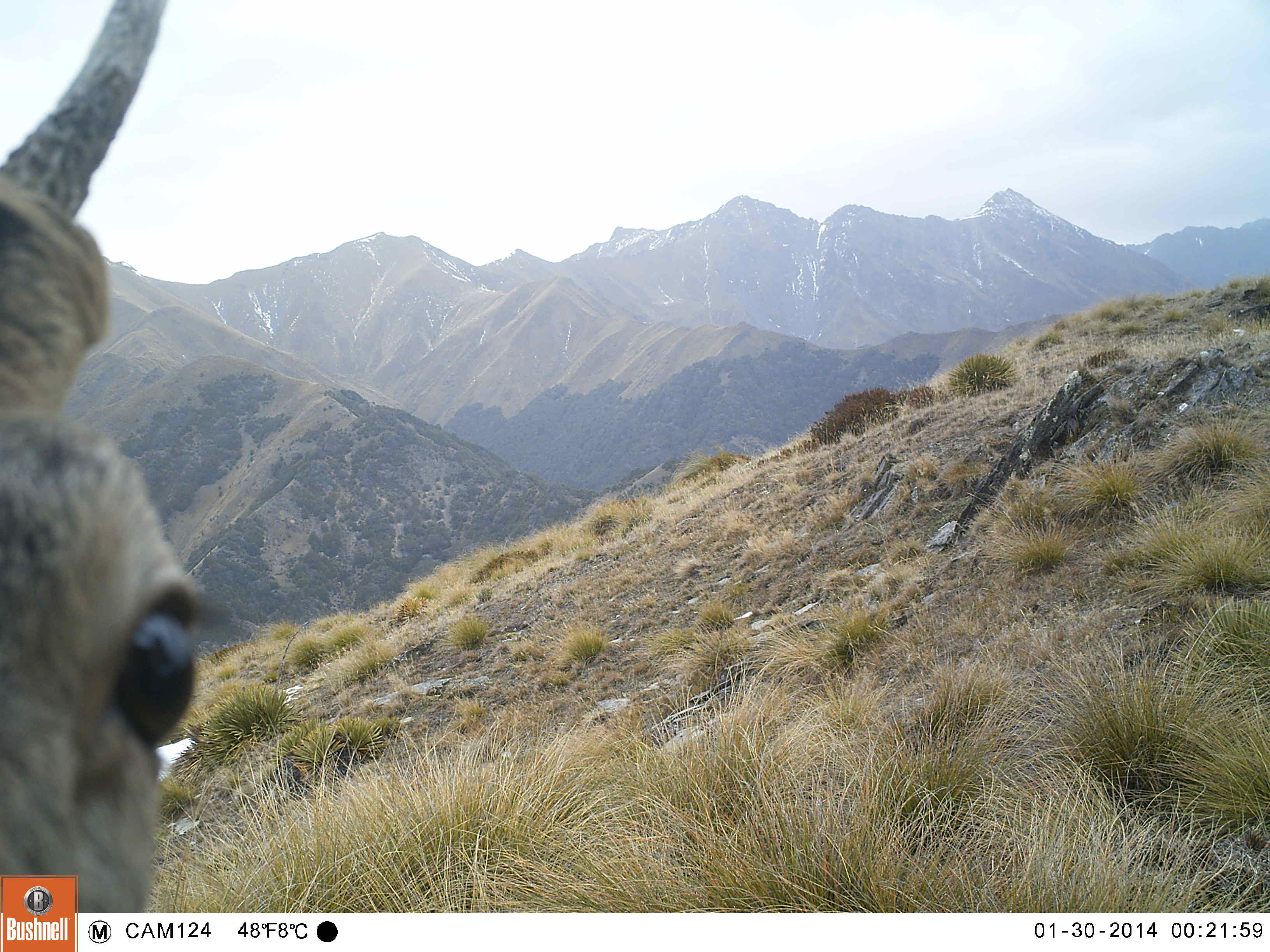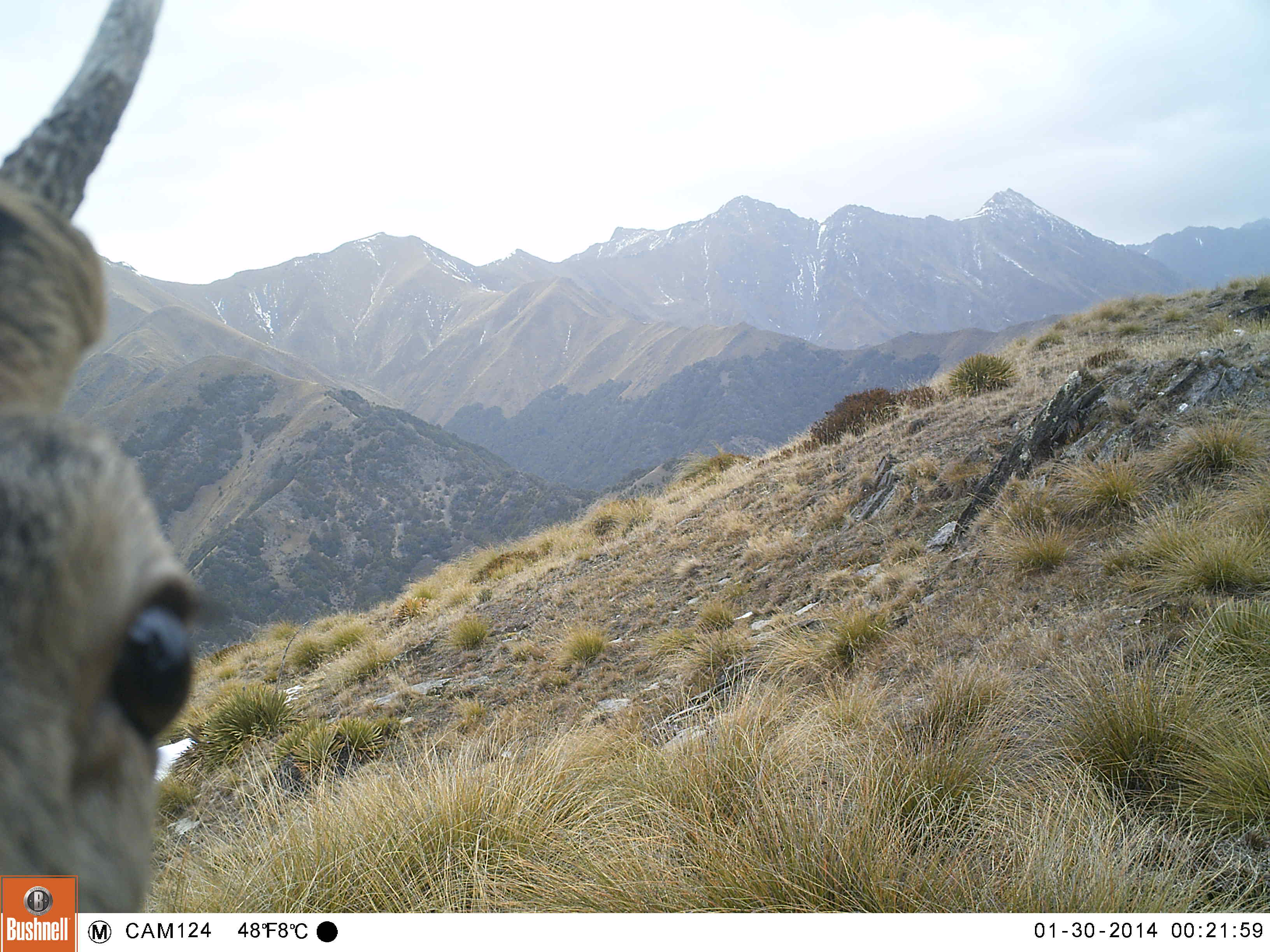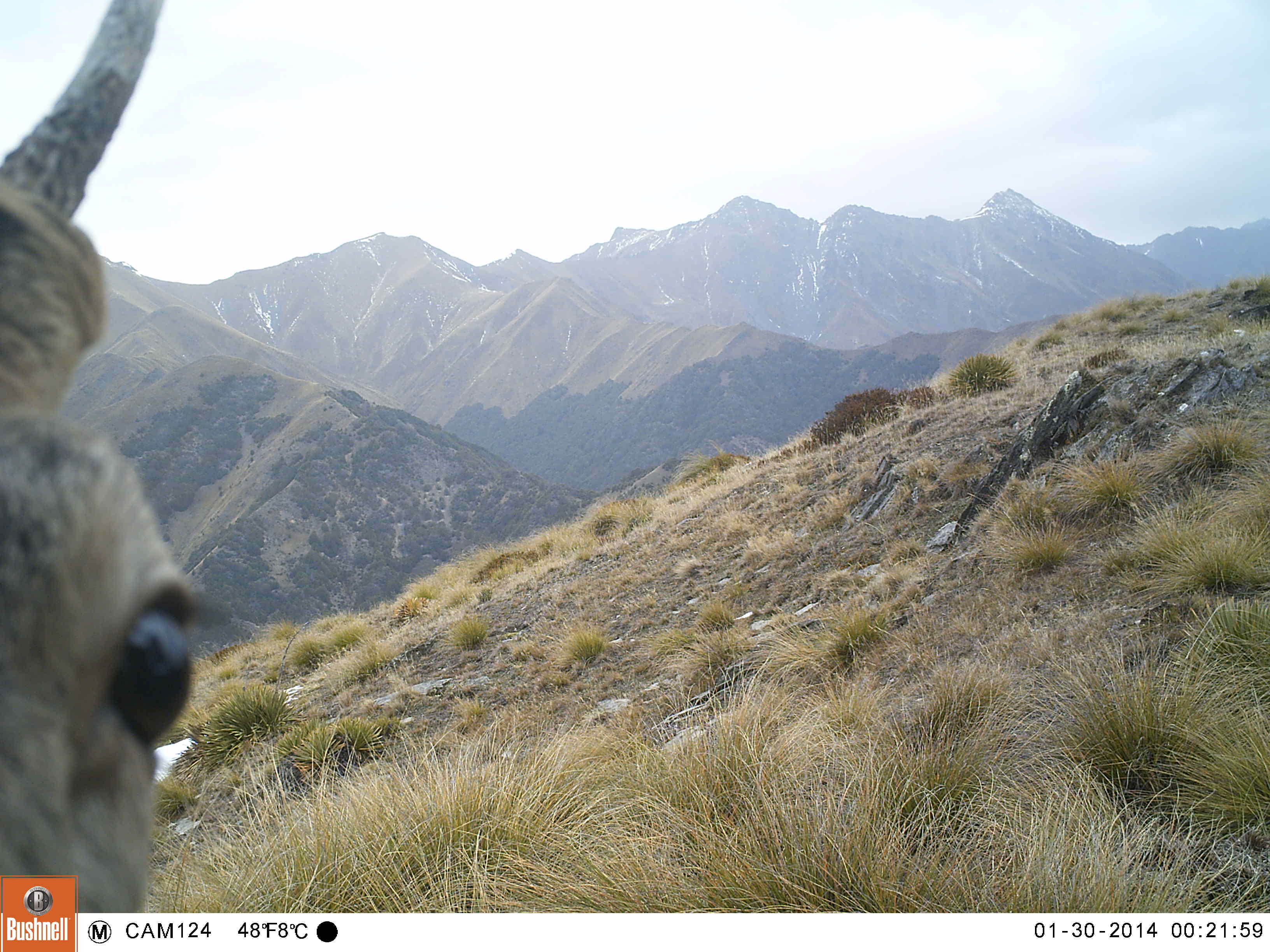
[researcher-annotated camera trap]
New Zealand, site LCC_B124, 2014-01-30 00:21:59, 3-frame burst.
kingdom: Animalia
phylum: Chordata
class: Mammalia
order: Artiodactyla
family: Cervidae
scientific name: Cervidae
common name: deer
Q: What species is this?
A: Deer (Cervidae).